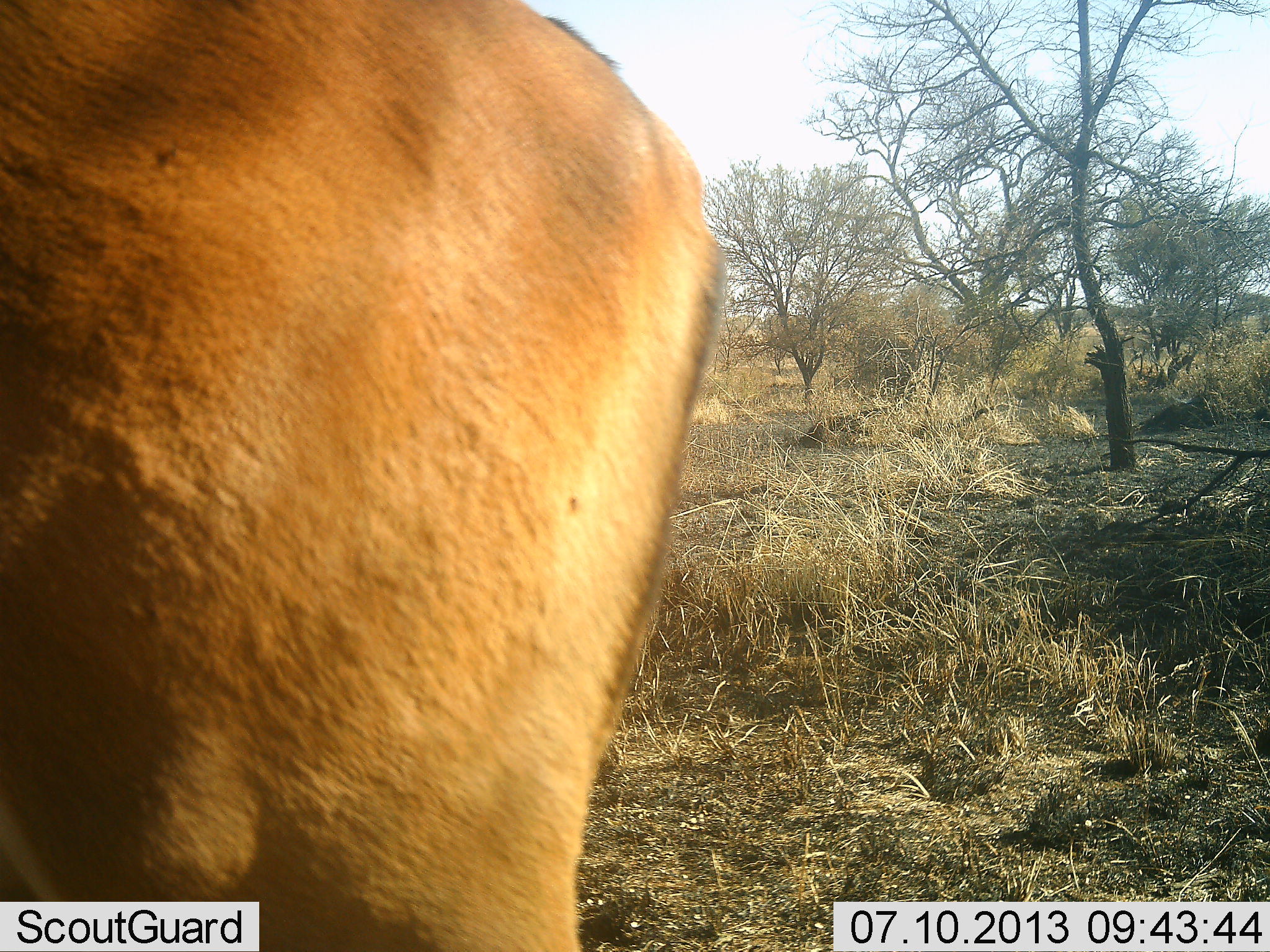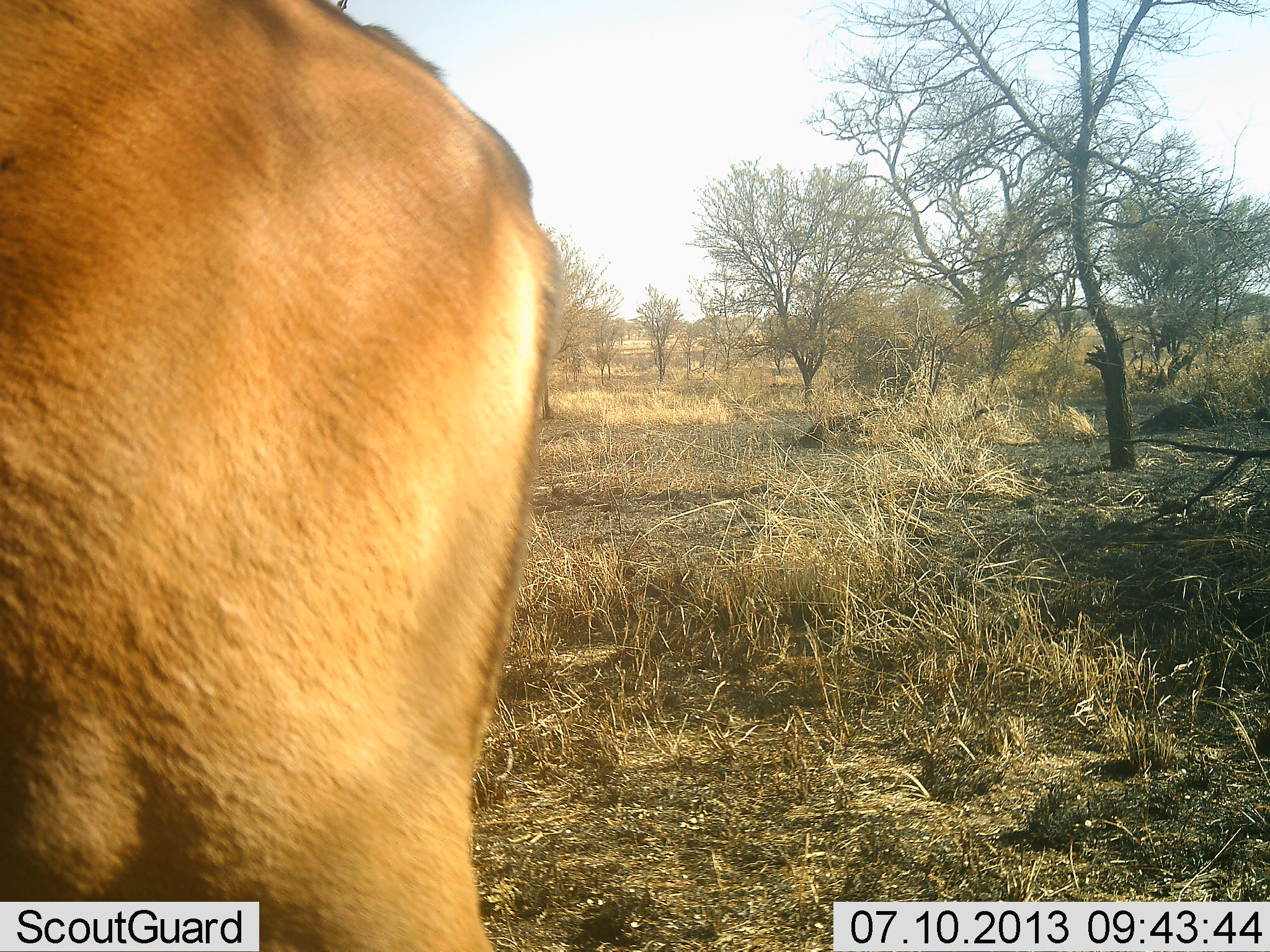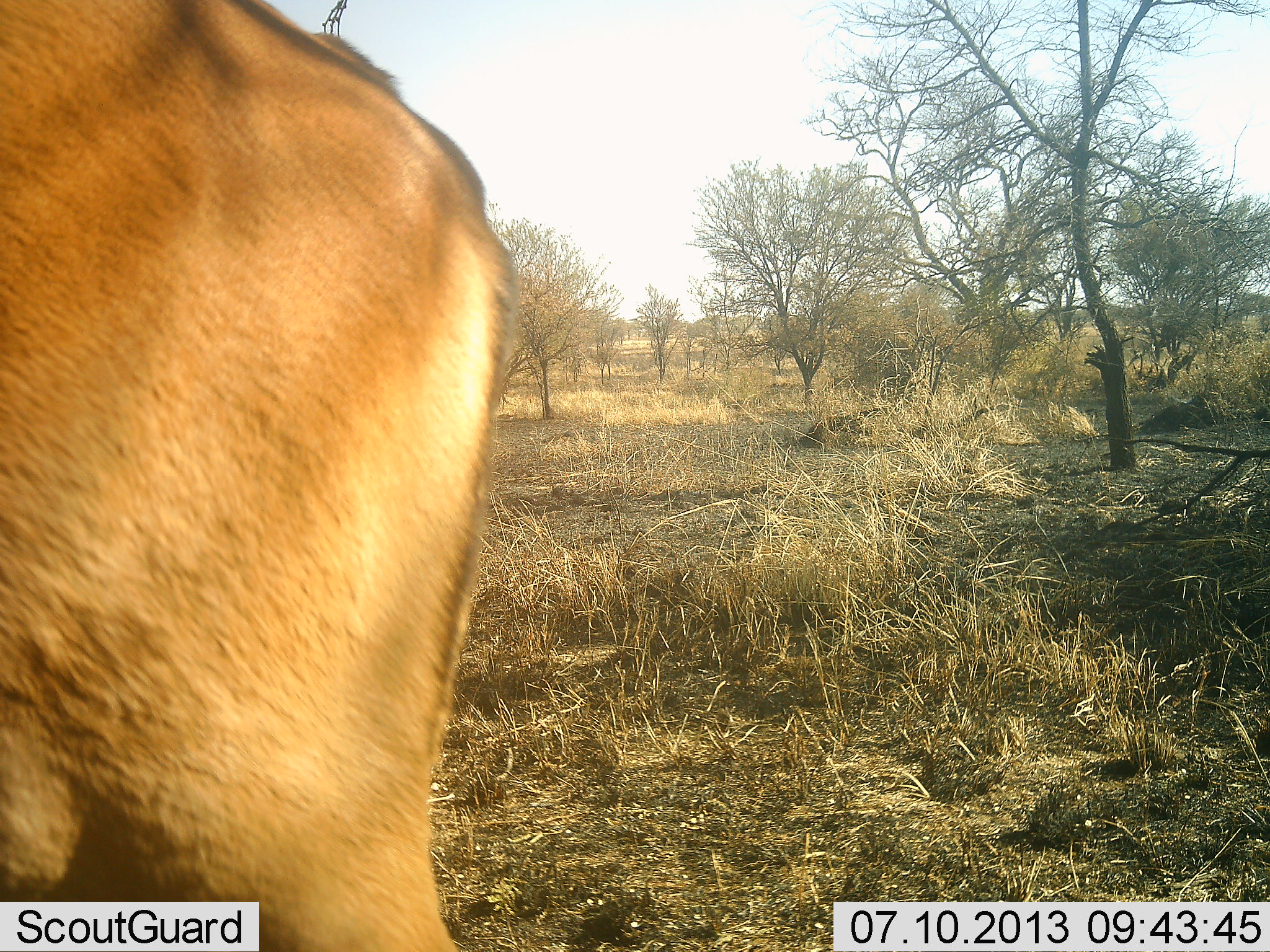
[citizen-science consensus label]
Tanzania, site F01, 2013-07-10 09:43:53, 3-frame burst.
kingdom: Animalia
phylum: Chordata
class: Mammalia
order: Artiodactyla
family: Bovidae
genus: Aepyceros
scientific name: Aepyceros melampus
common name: impala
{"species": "impala (Aepyceros melampus)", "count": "1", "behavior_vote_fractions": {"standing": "62%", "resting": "0%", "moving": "38%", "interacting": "0%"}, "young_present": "0%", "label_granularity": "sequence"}